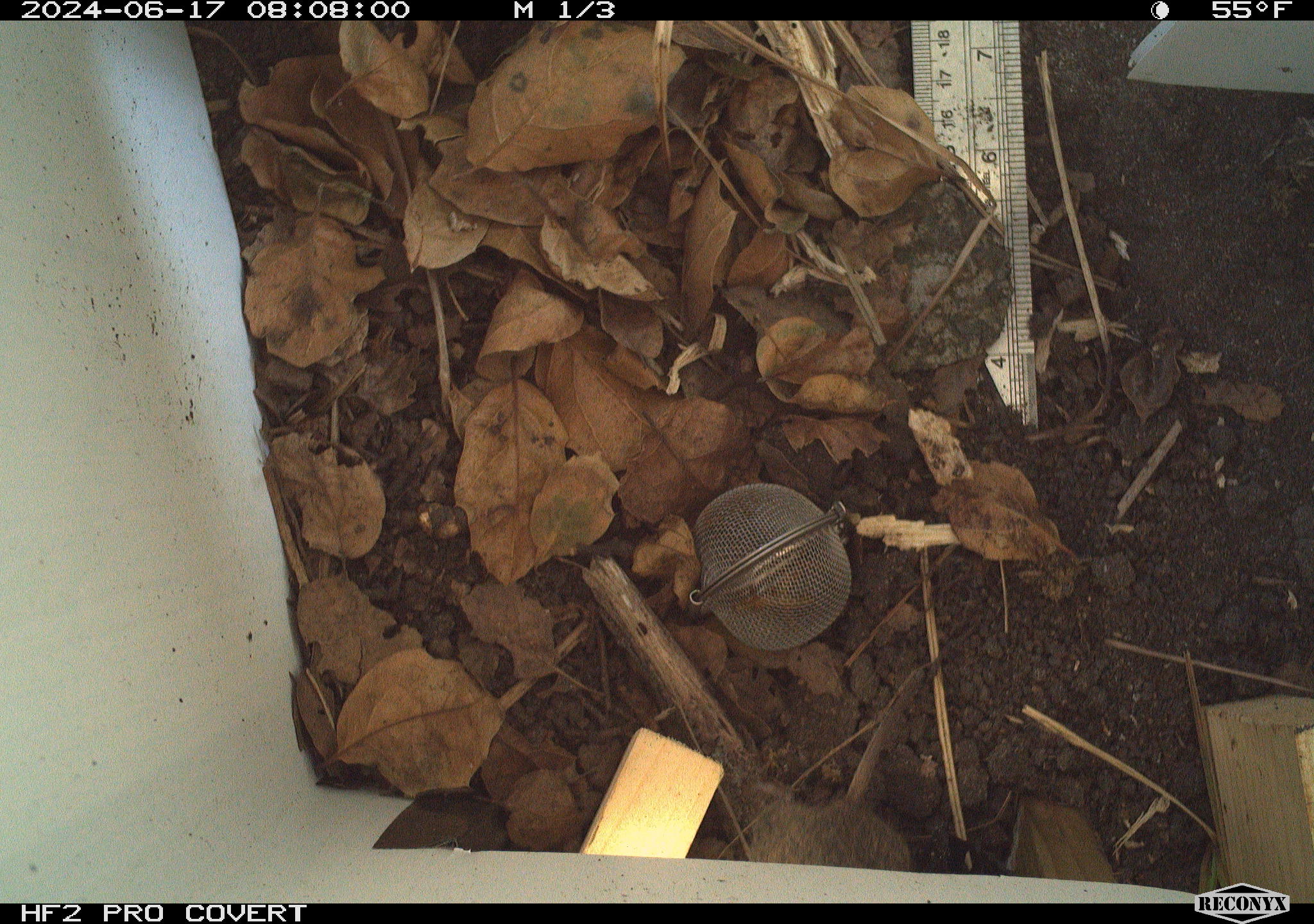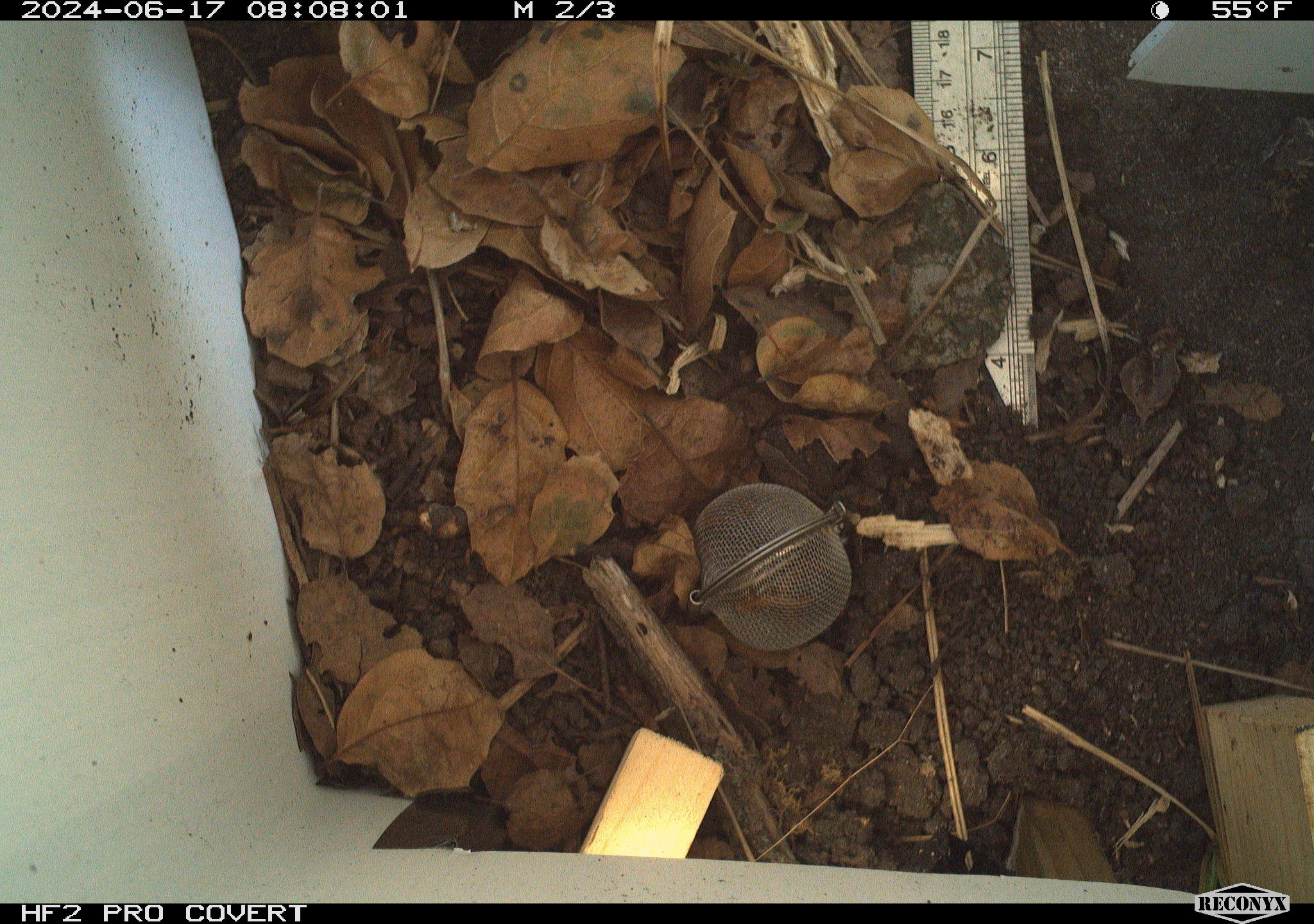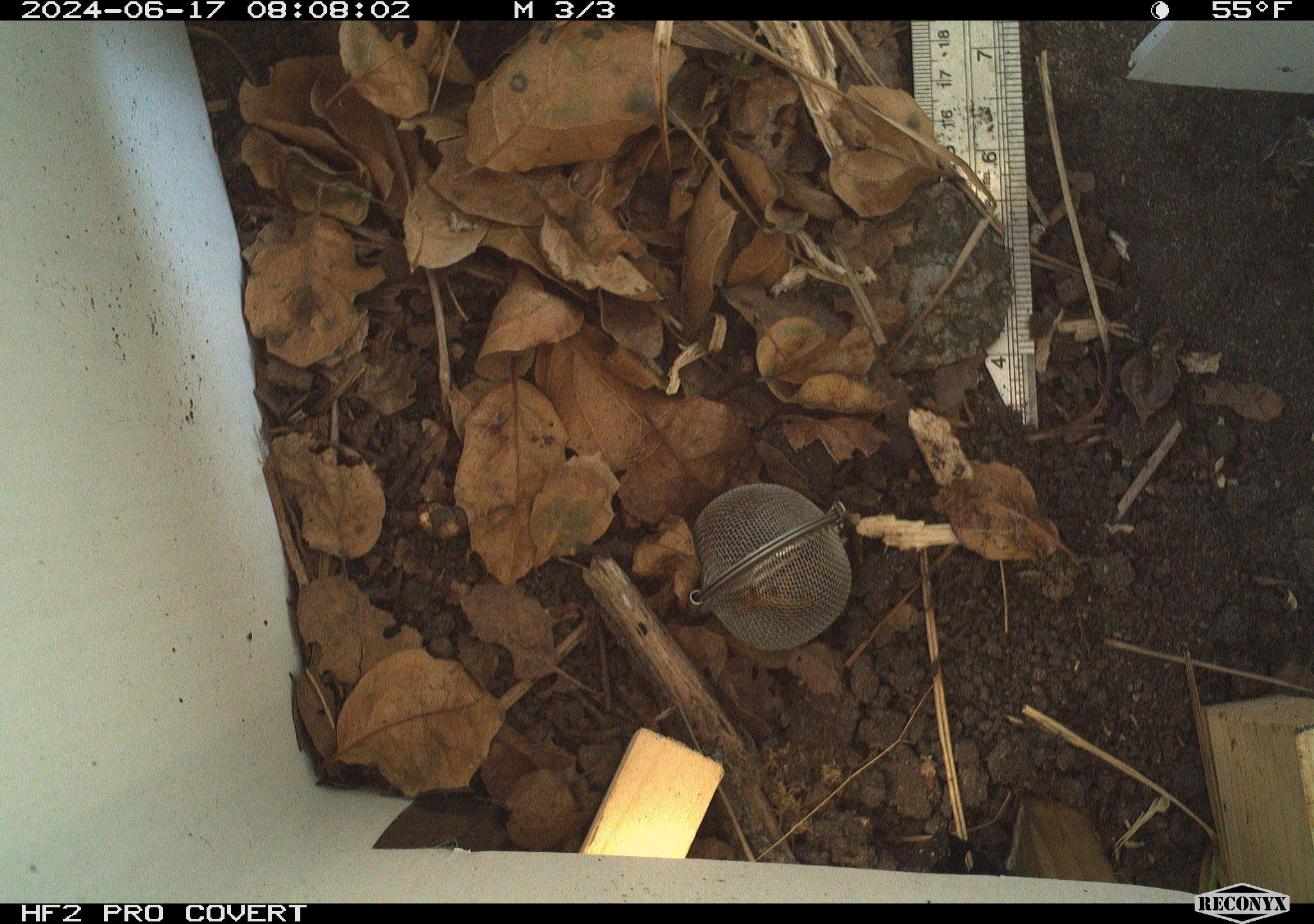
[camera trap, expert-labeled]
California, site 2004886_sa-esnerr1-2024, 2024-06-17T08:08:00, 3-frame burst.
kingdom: Animalia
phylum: Chordata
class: Mammalia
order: Rodentia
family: Cricetidae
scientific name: Cricetidae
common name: hamsters, voles, lemmings, and allies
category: cricetidae family